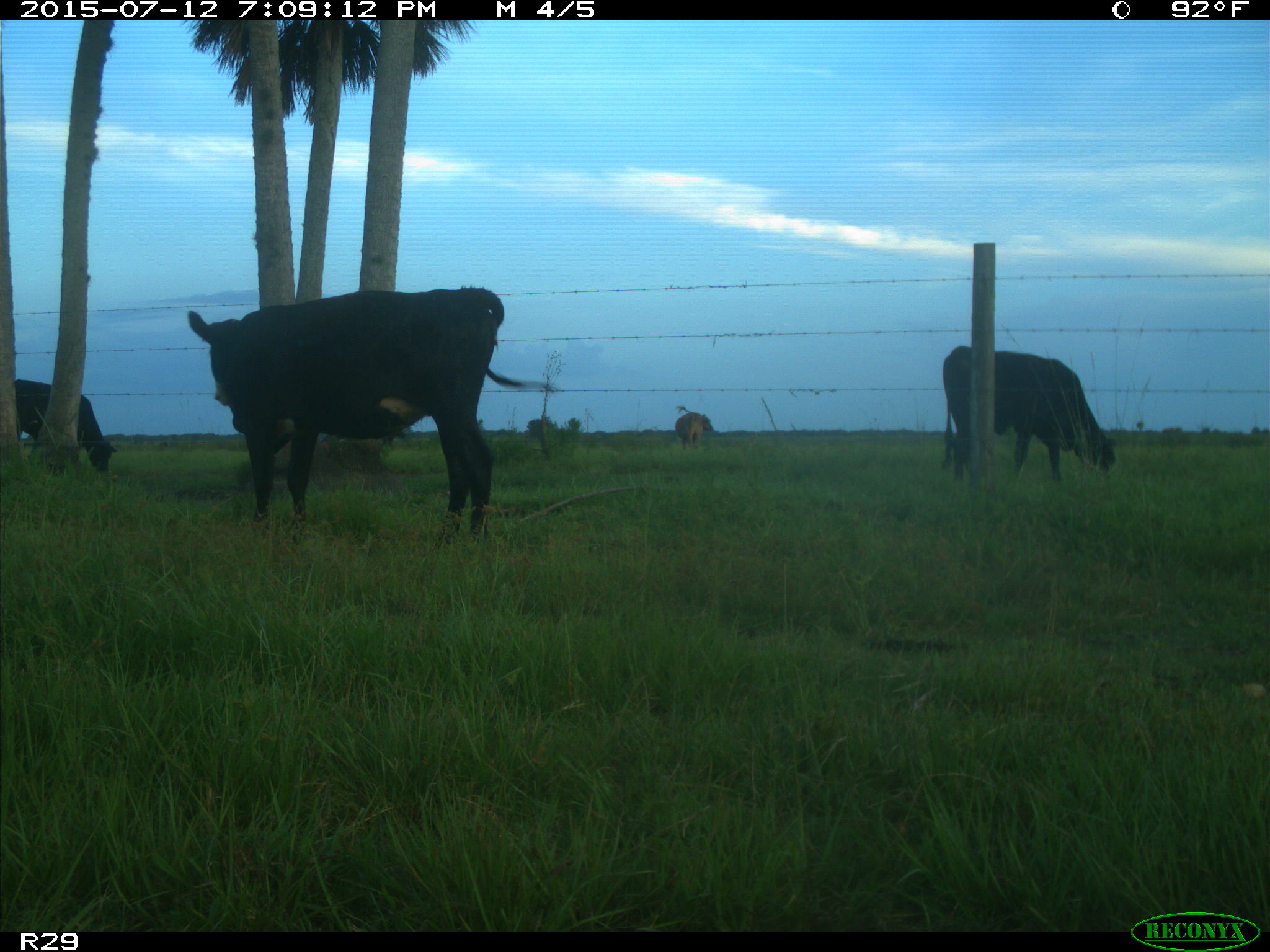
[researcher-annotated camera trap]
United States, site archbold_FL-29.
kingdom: Animalia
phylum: Chordata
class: Mammalia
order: Artiodactyla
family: Bovidae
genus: Bos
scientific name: Bos taurus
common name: domestic cow